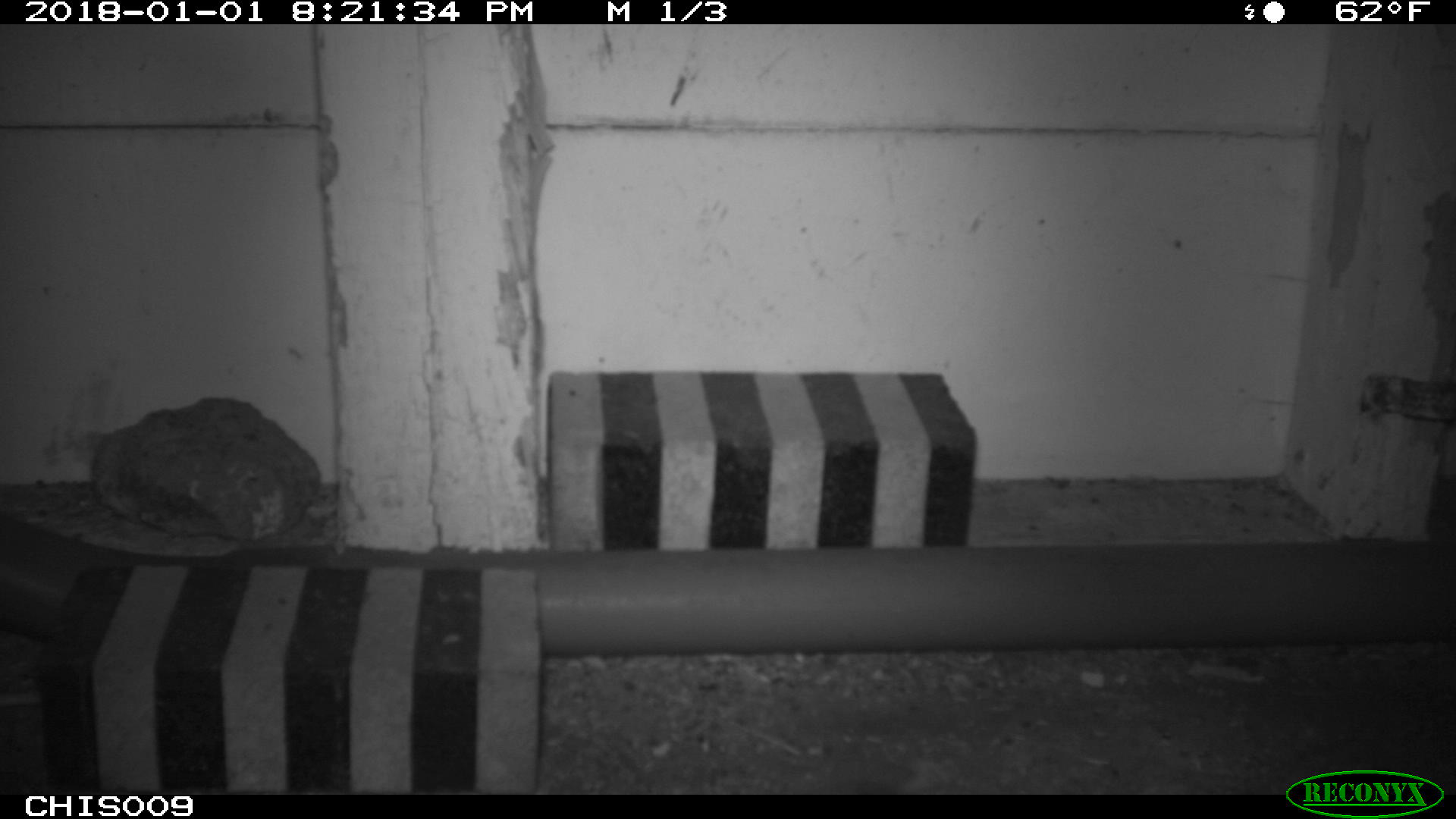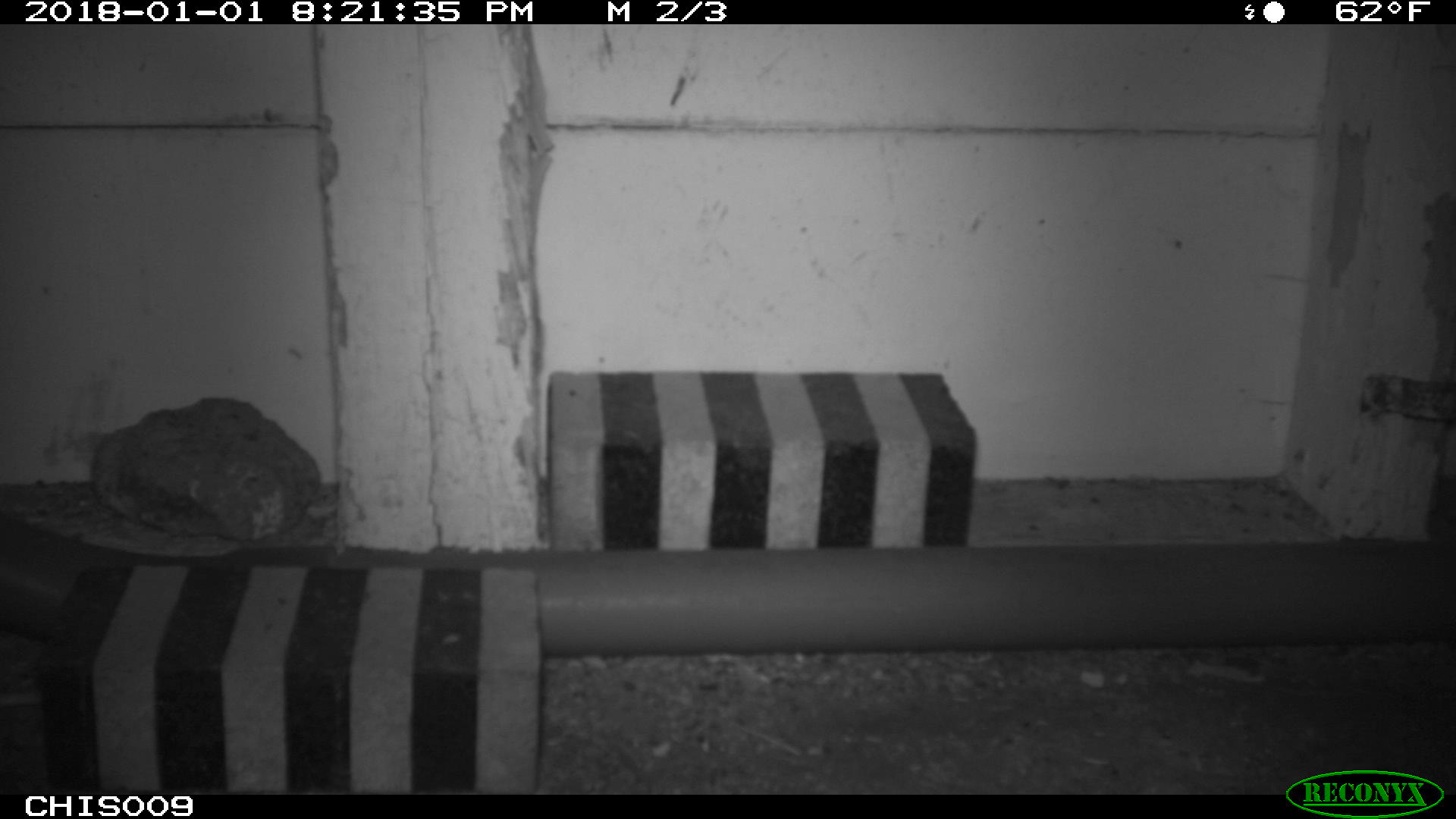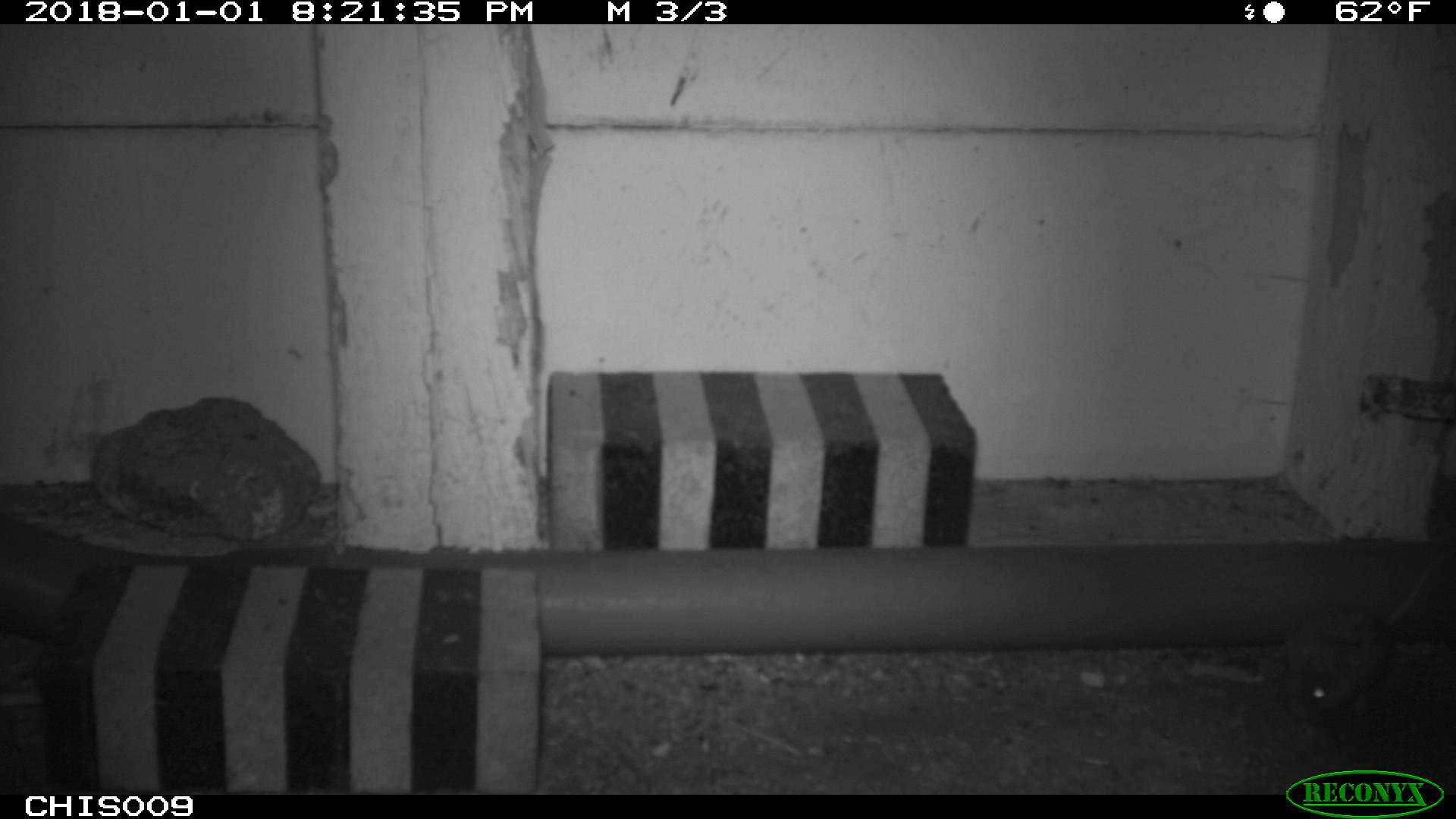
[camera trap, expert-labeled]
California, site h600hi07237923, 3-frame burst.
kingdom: Animalia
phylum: Chordata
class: Mammalia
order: Rodentia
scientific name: Rodentia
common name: rodent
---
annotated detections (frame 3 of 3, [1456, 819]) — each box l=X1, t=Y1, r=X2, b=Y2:
rodent: l=1285, t=562, r=1435, b=718